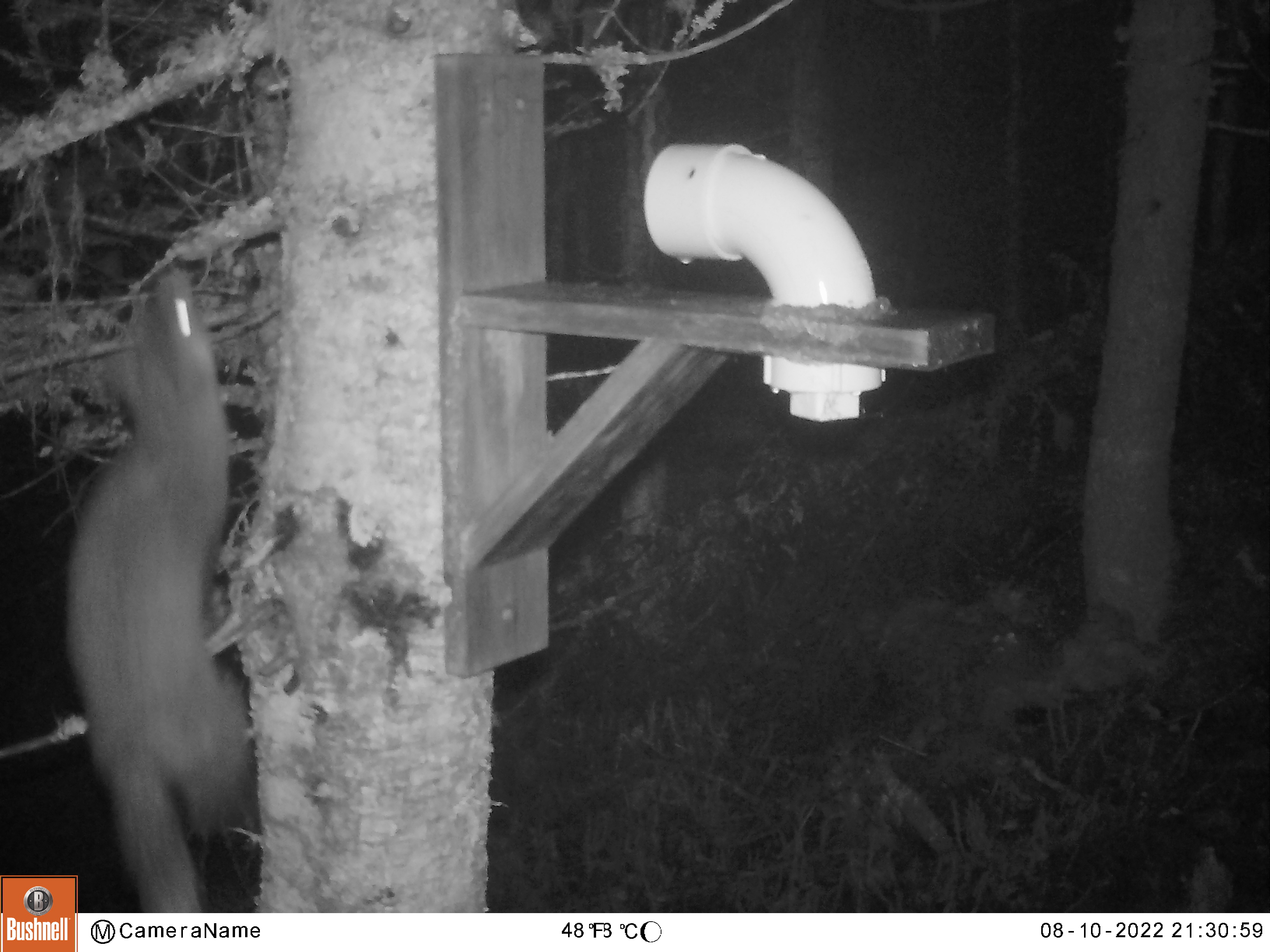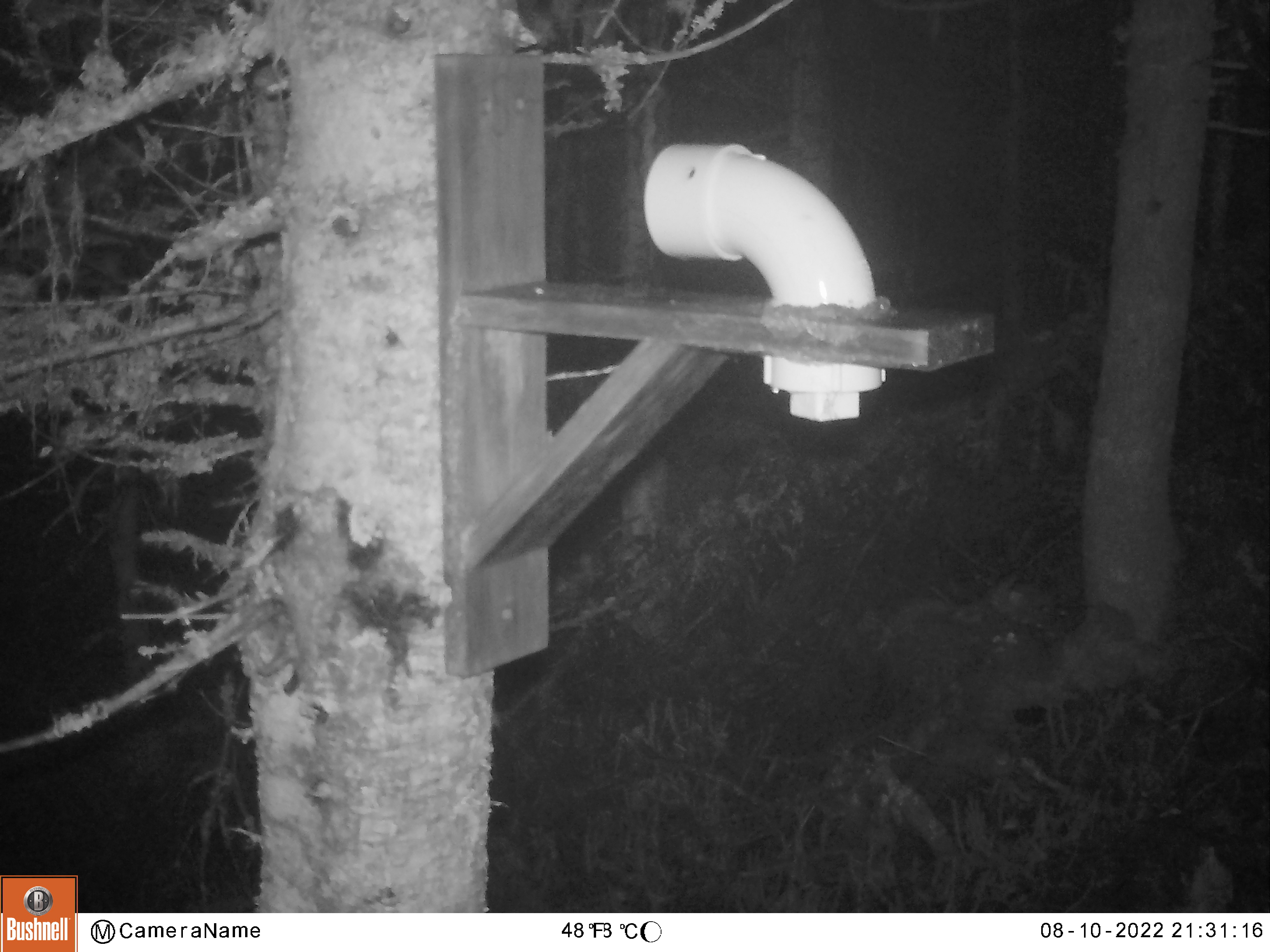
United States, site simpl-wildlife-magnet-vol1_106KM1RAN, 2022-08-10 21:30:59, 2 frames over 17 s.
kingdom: Animalia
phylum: Chordata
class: Mammalia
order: Carnivora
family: Mustelidae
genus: Martes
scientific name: Martes americana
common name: american marten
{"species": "american marten (Martes americana)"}